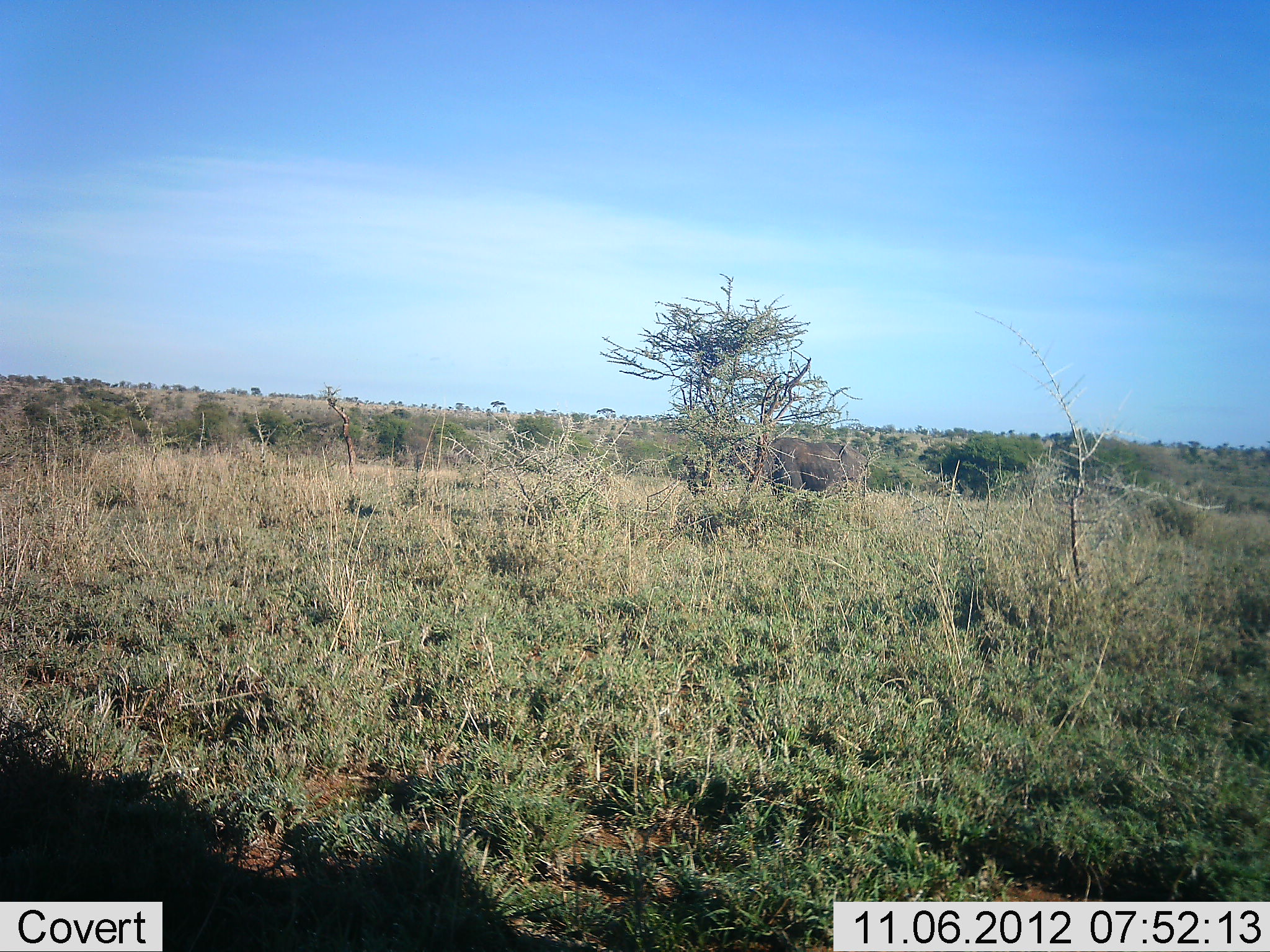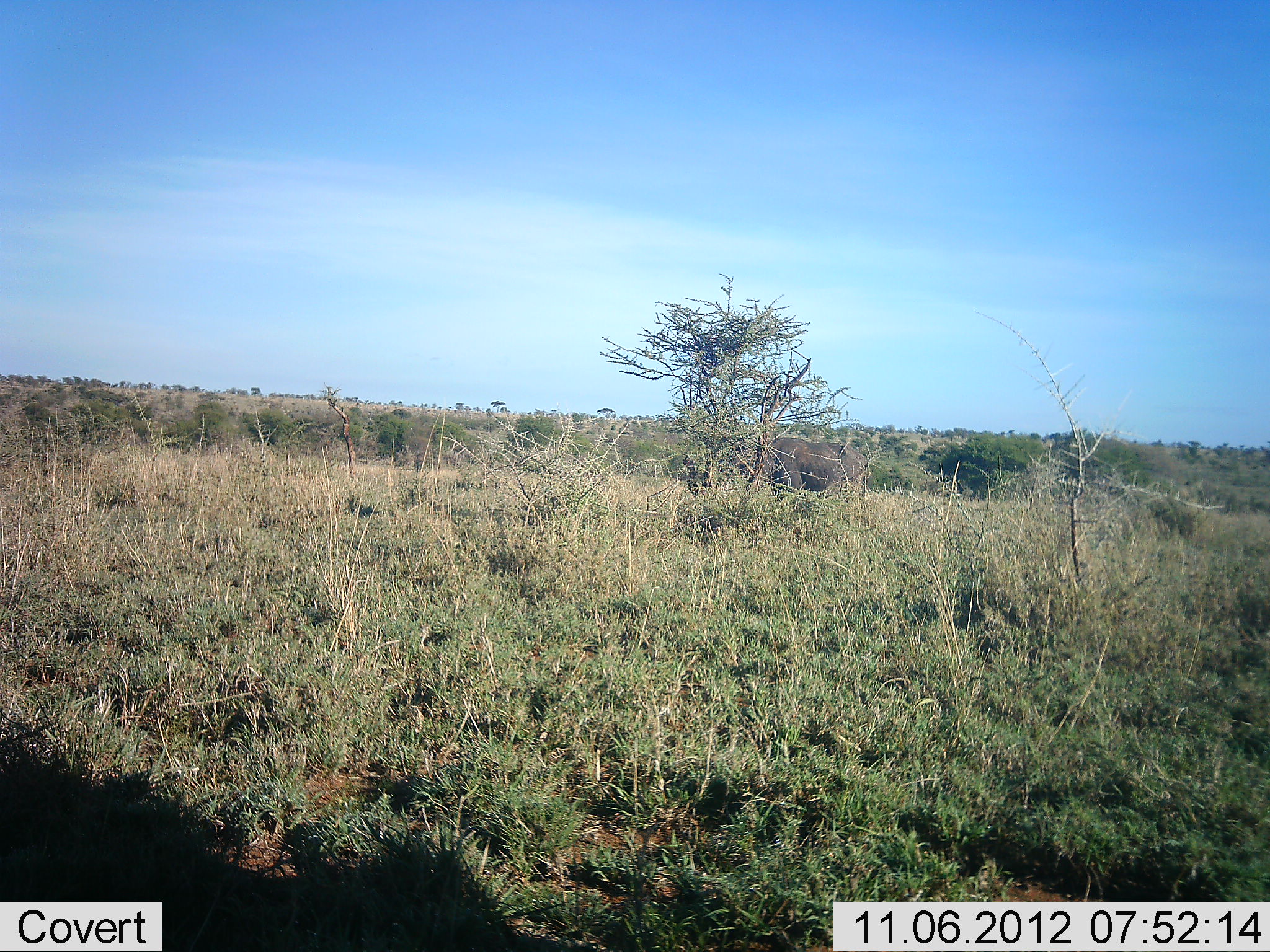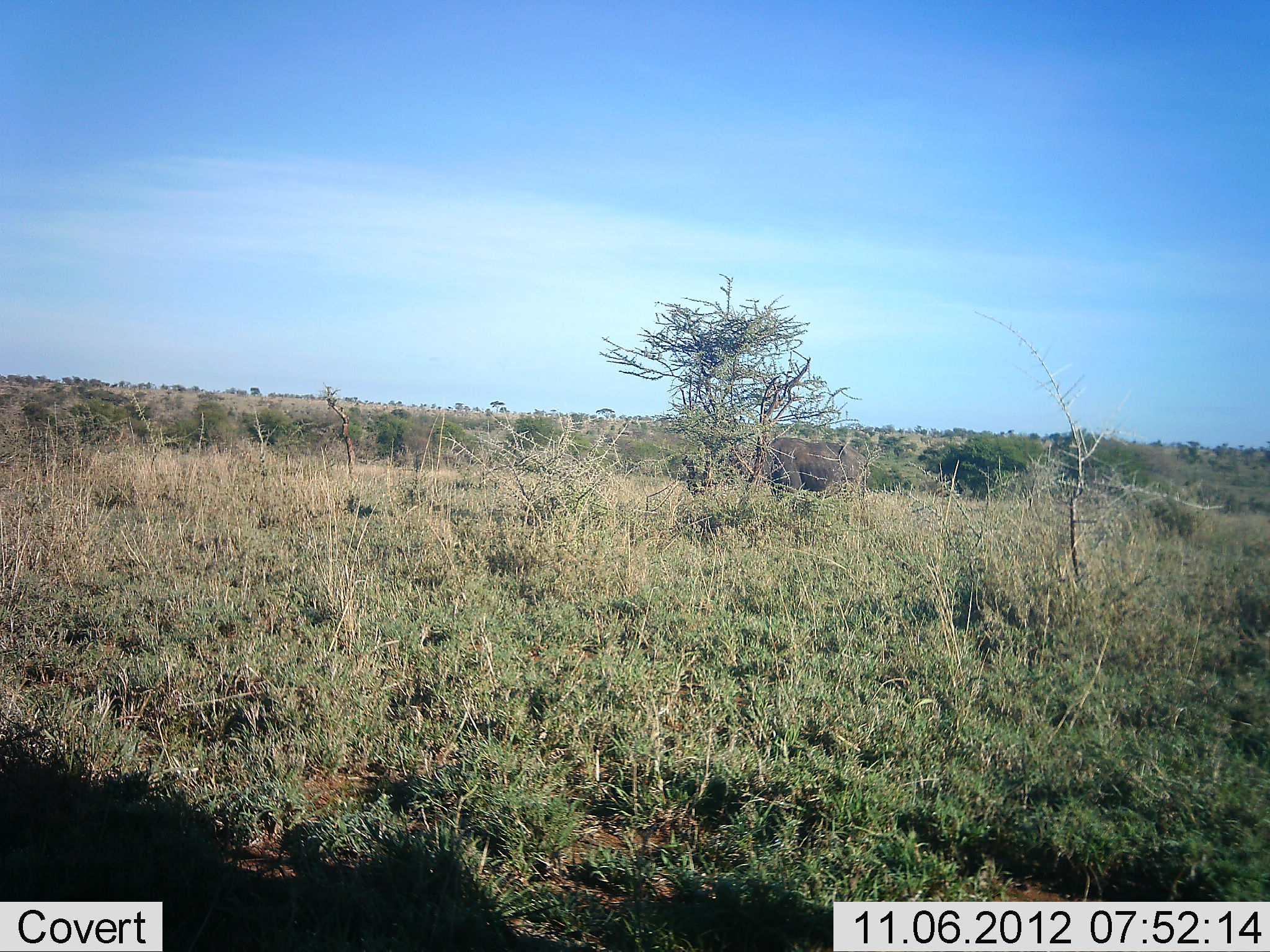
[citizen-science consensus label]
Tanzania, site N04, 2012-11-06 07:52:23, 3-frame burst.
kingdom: Animalia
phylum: Chordata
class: Mammalia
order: Proboscidea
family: Elephantidae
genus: Loxodonta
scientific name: Loxodonta africana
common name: african bush elephant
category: elephant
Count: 1.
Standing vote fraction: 60%.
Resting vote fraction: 0%.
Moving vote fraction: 0%.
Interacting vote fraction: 0%.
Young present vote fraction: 0%.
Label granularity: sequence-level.